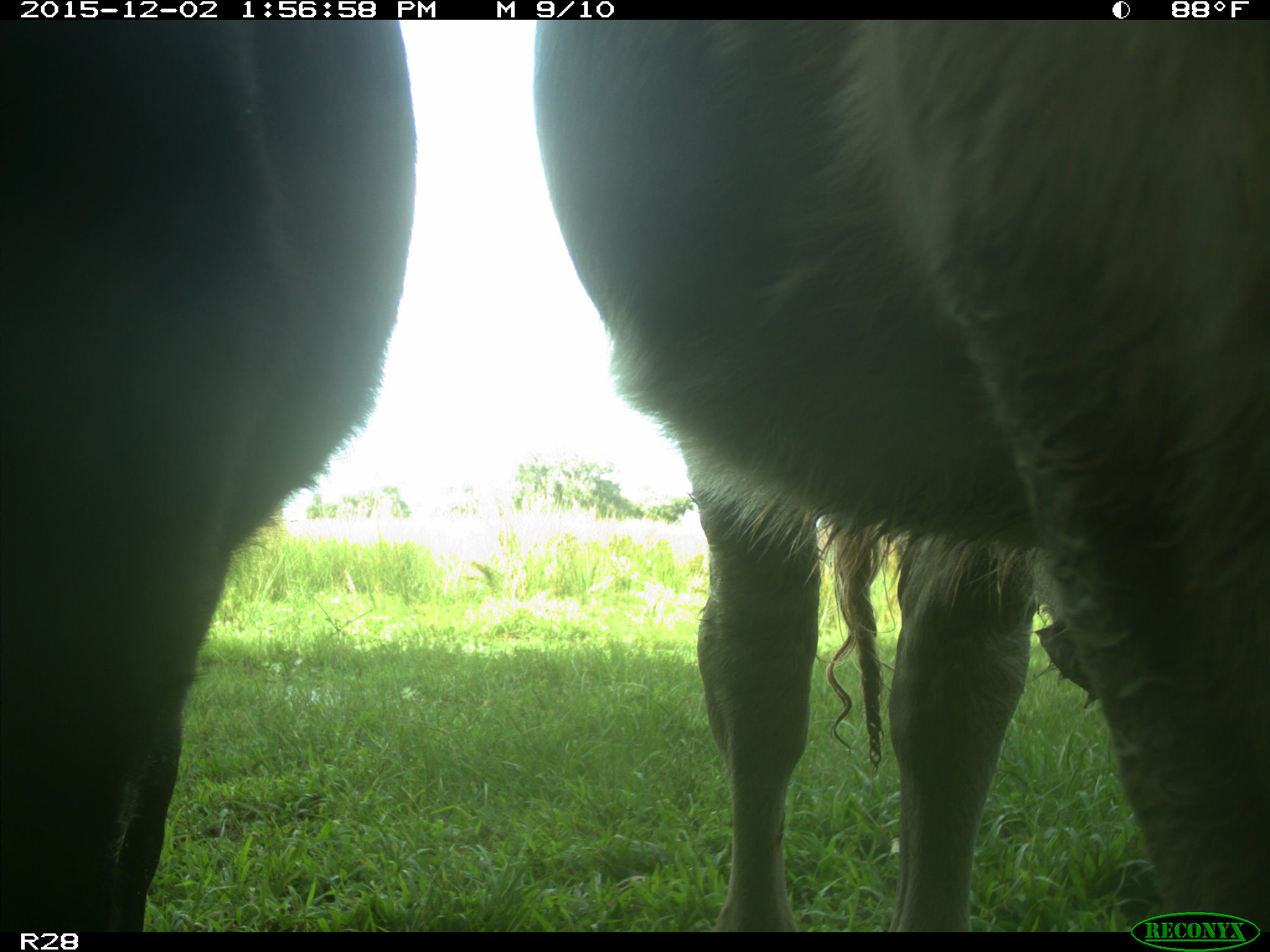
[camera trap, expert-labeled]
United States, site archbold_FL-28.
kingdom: Animalia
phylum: Chordata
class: Mammalia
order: Artiodactyla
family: Bovidae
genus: Bos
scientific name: Bos taurus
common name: domestic cow